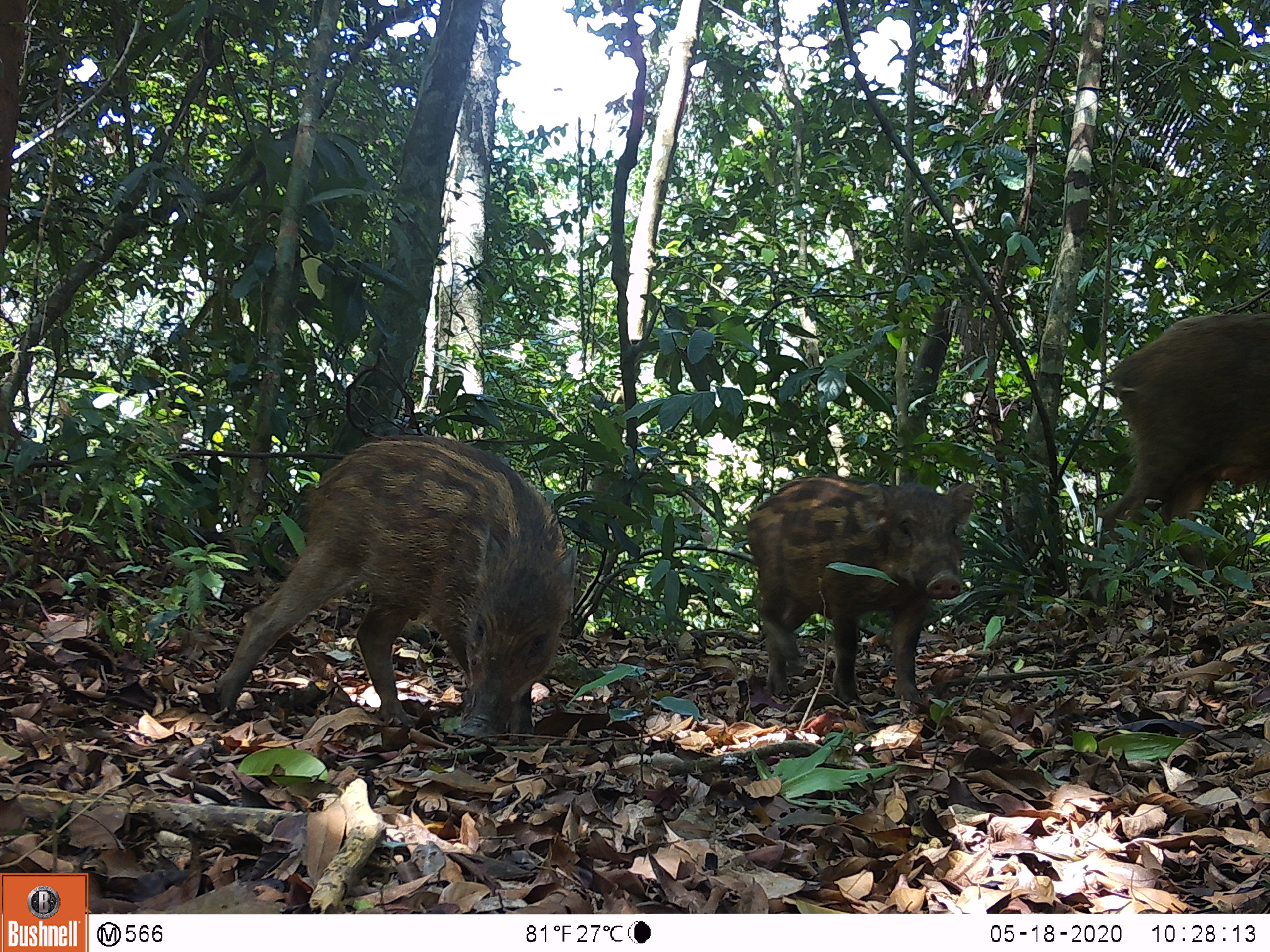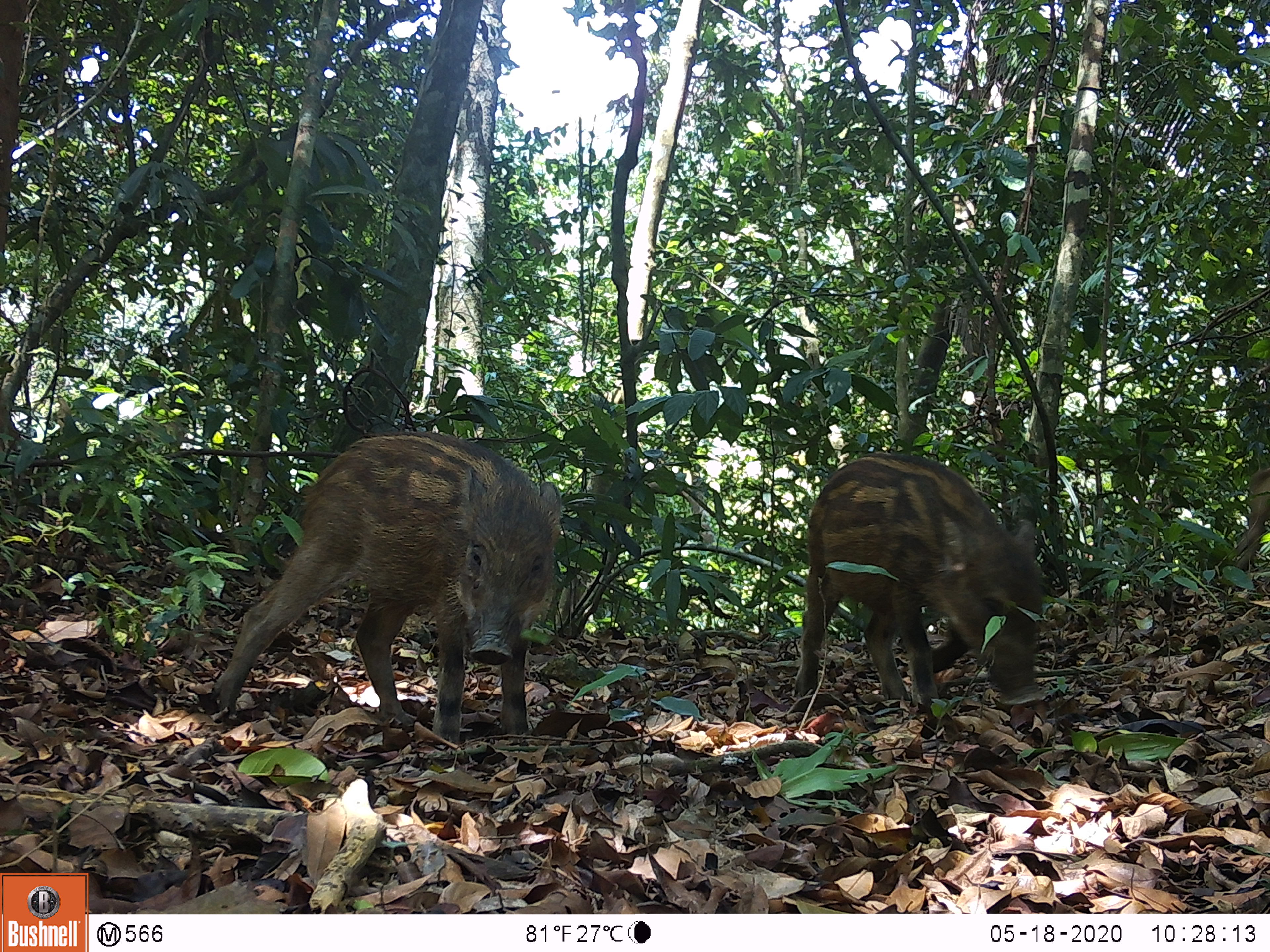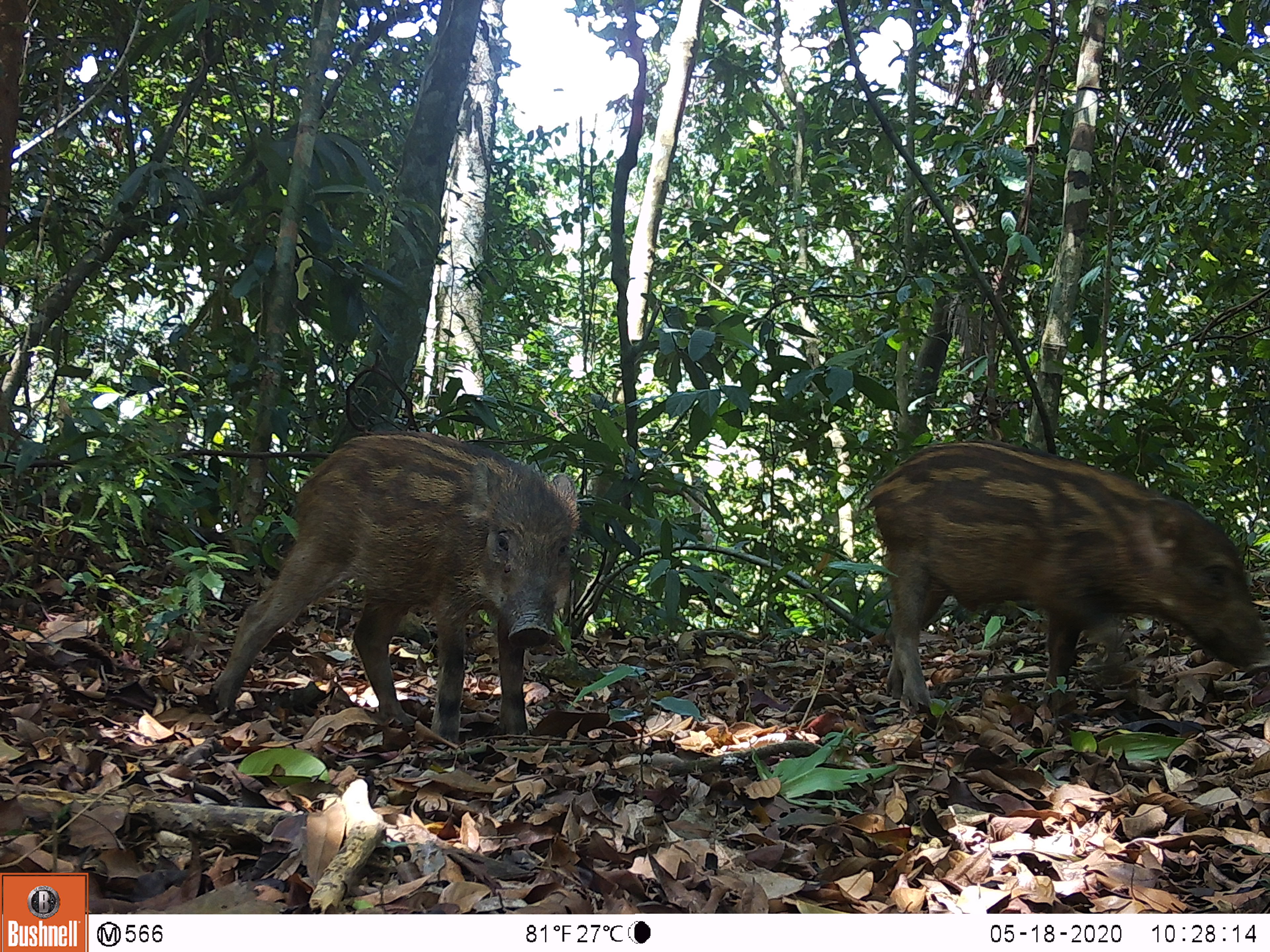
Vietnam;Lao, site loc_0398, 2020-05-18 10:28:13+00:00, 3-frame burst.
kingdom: Animalia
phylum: Chordata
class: Mammalia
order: Artiodactyla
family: Suidae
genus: Sus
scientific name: Sus scrofa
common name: eurasian wild pig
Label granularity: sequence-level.